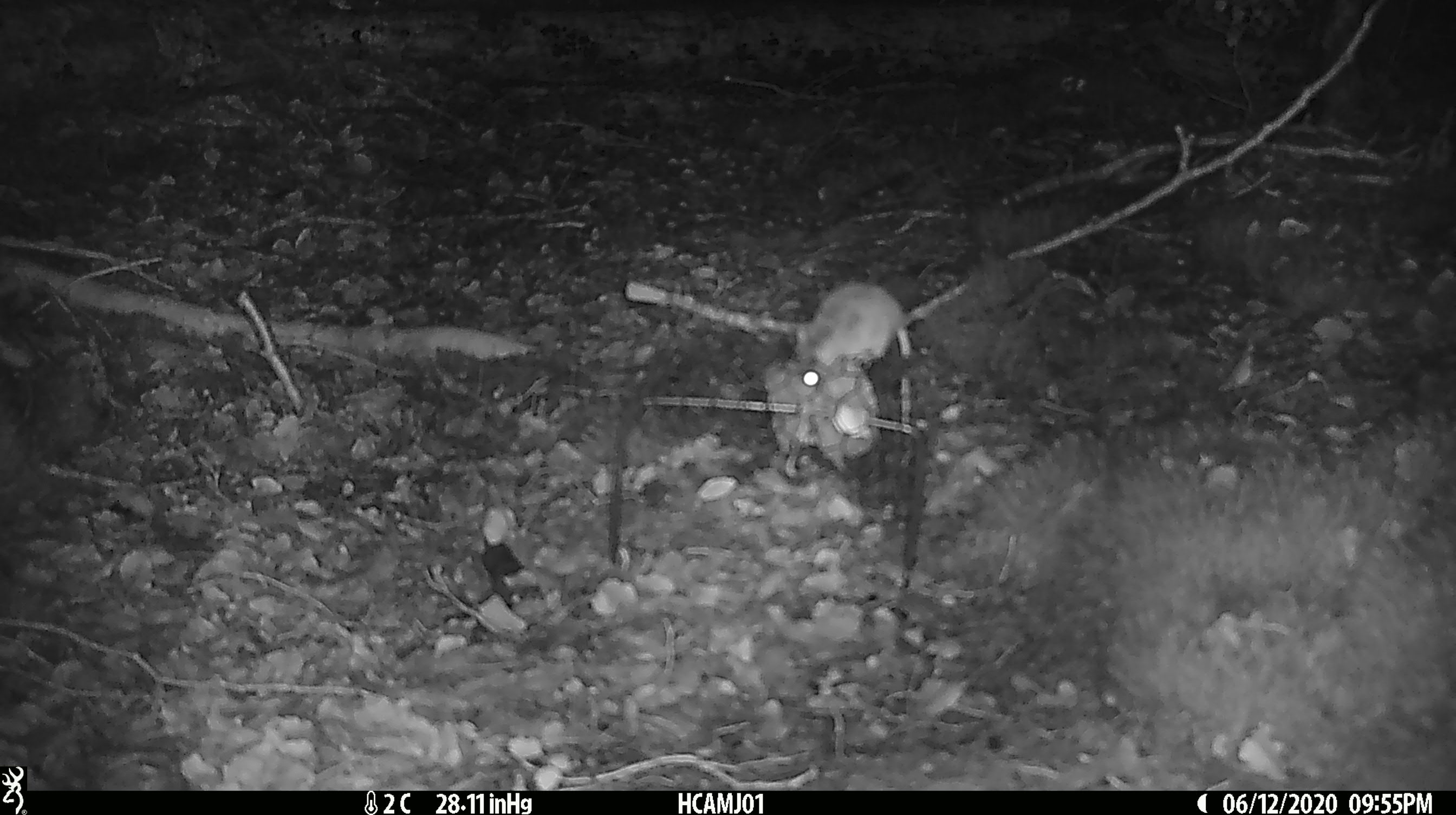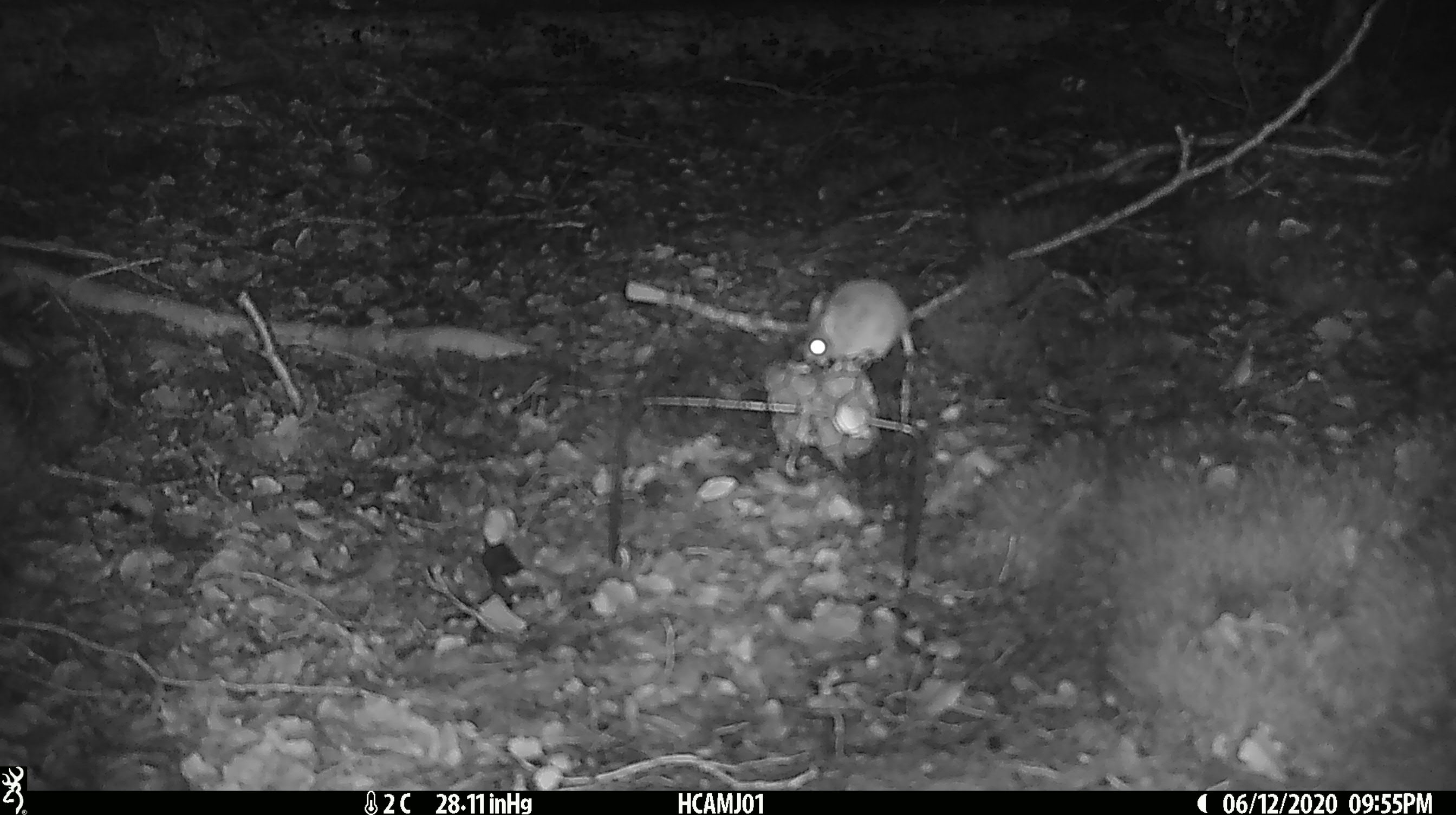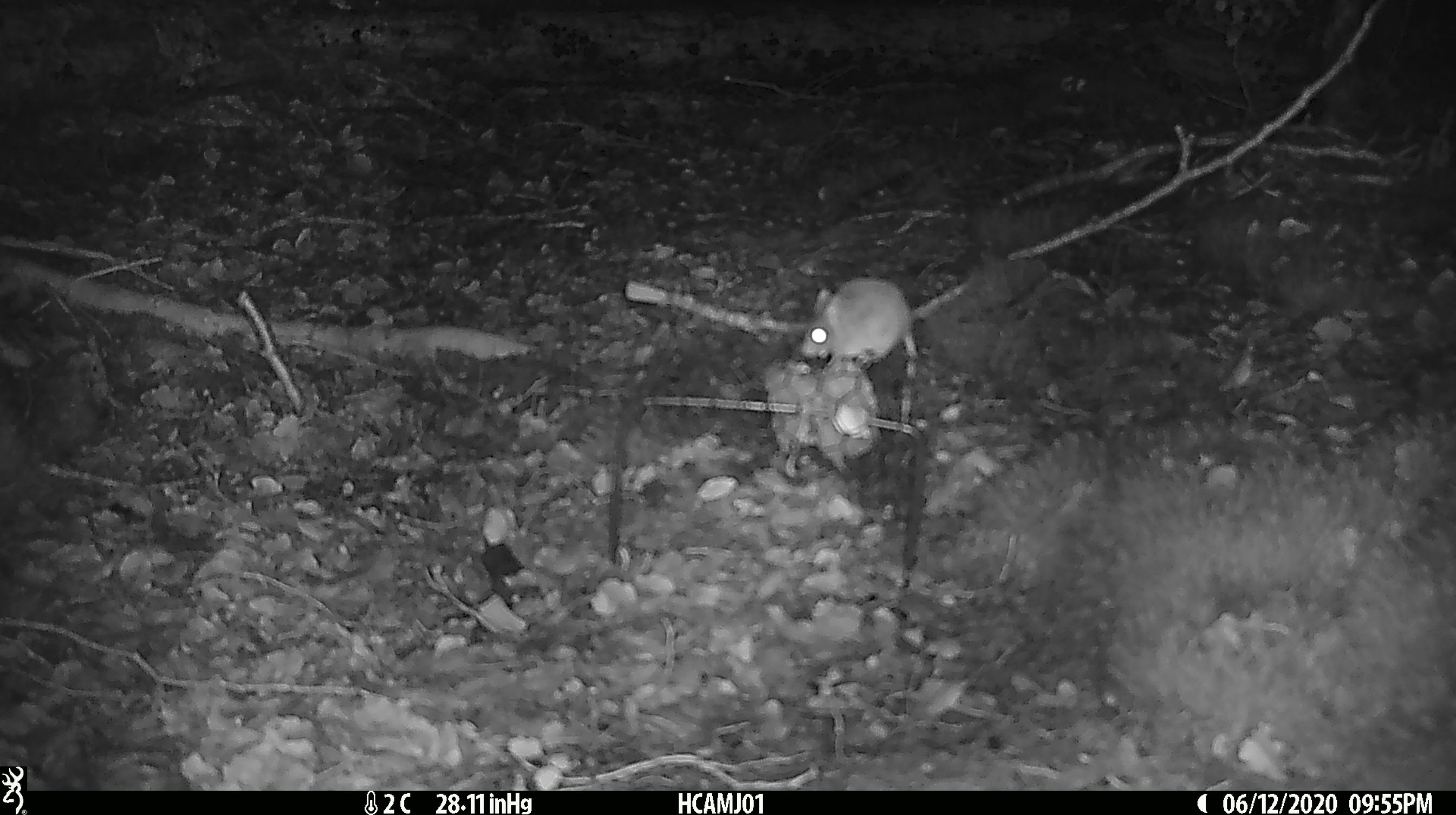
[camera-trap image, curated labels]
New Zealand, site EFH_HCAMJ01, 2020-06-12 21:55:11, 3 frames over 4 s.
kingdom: Animalia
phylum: Chordata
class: Mammalia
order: Rodentia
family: Muridae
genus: Mus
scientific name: Mus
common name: mouse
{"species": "mouse (Mus)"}